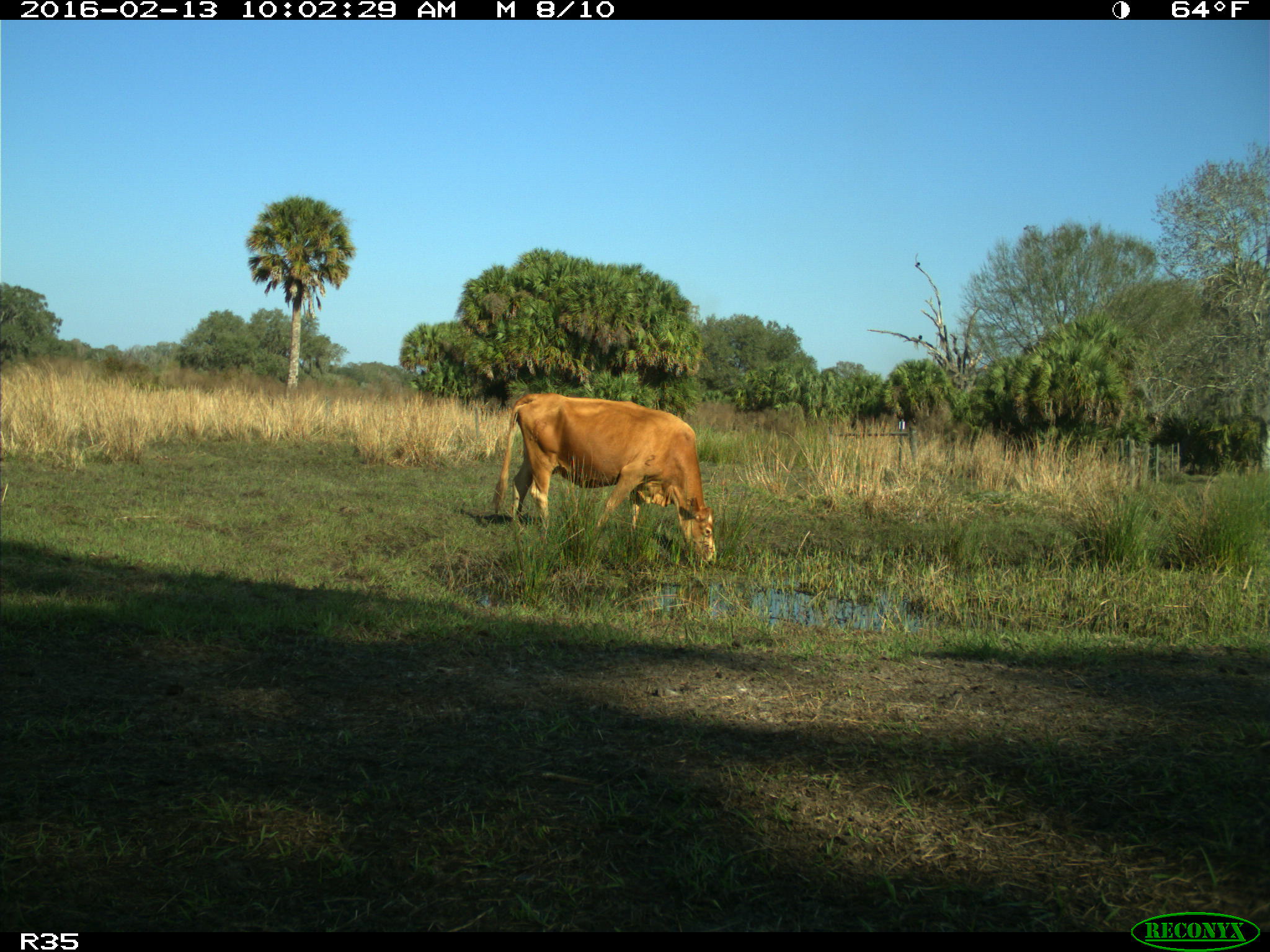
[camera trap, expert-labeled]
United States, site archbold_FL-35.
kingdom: Animalia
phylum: Chordata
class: Mammalia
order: Artiodactyla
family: Bovidae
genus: Bos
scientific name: Bos taurus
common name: domestic cow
Bos taurus (domestic cow).